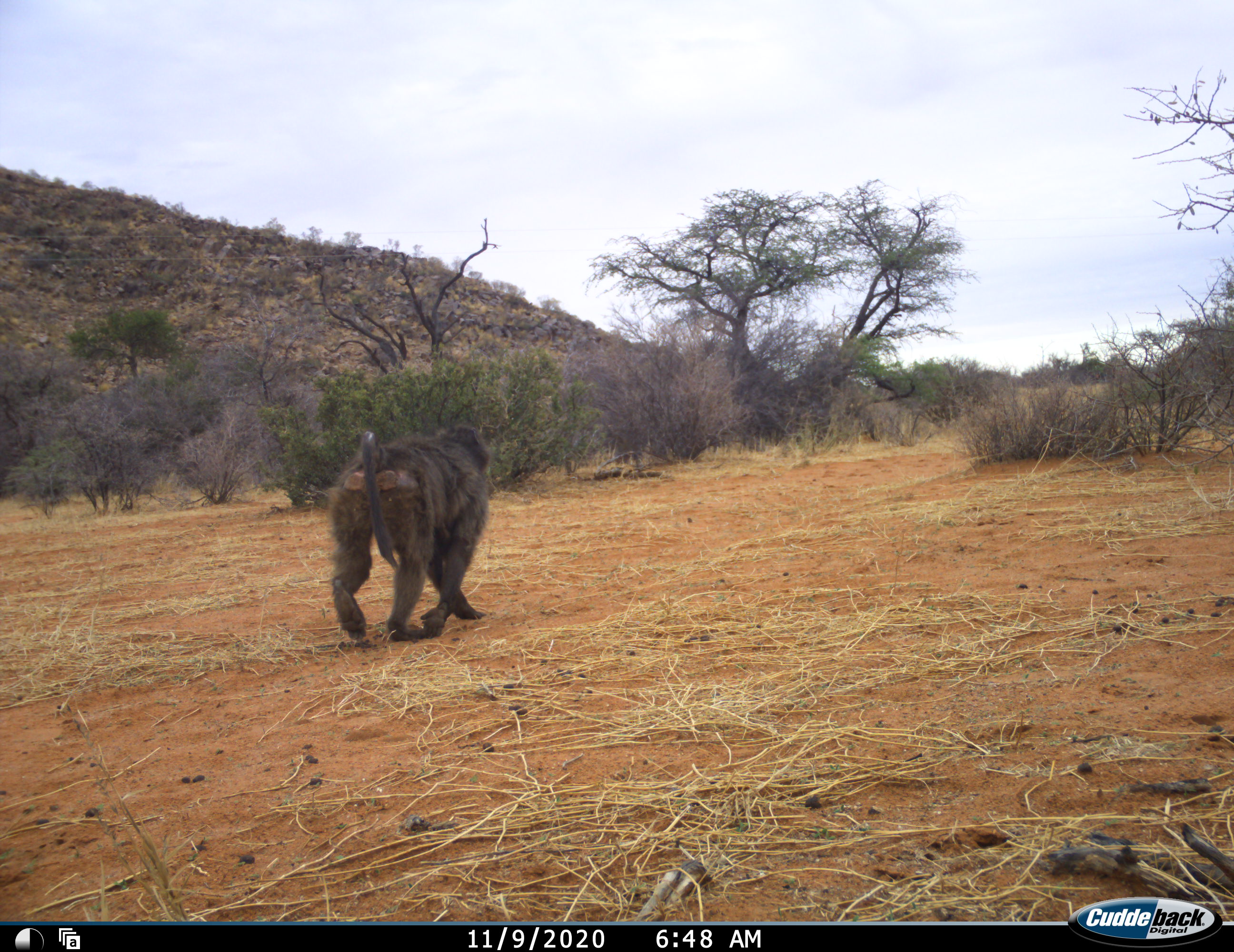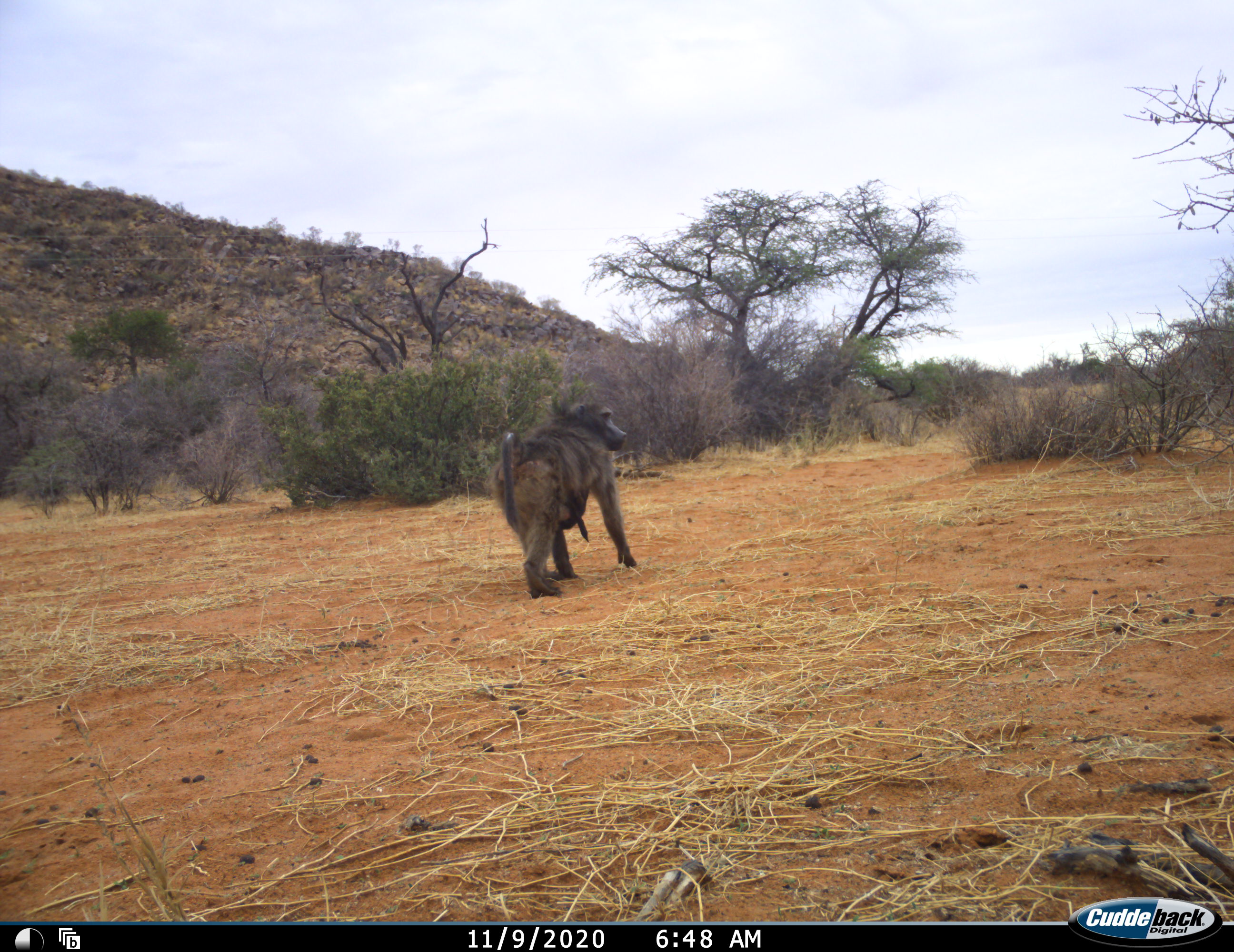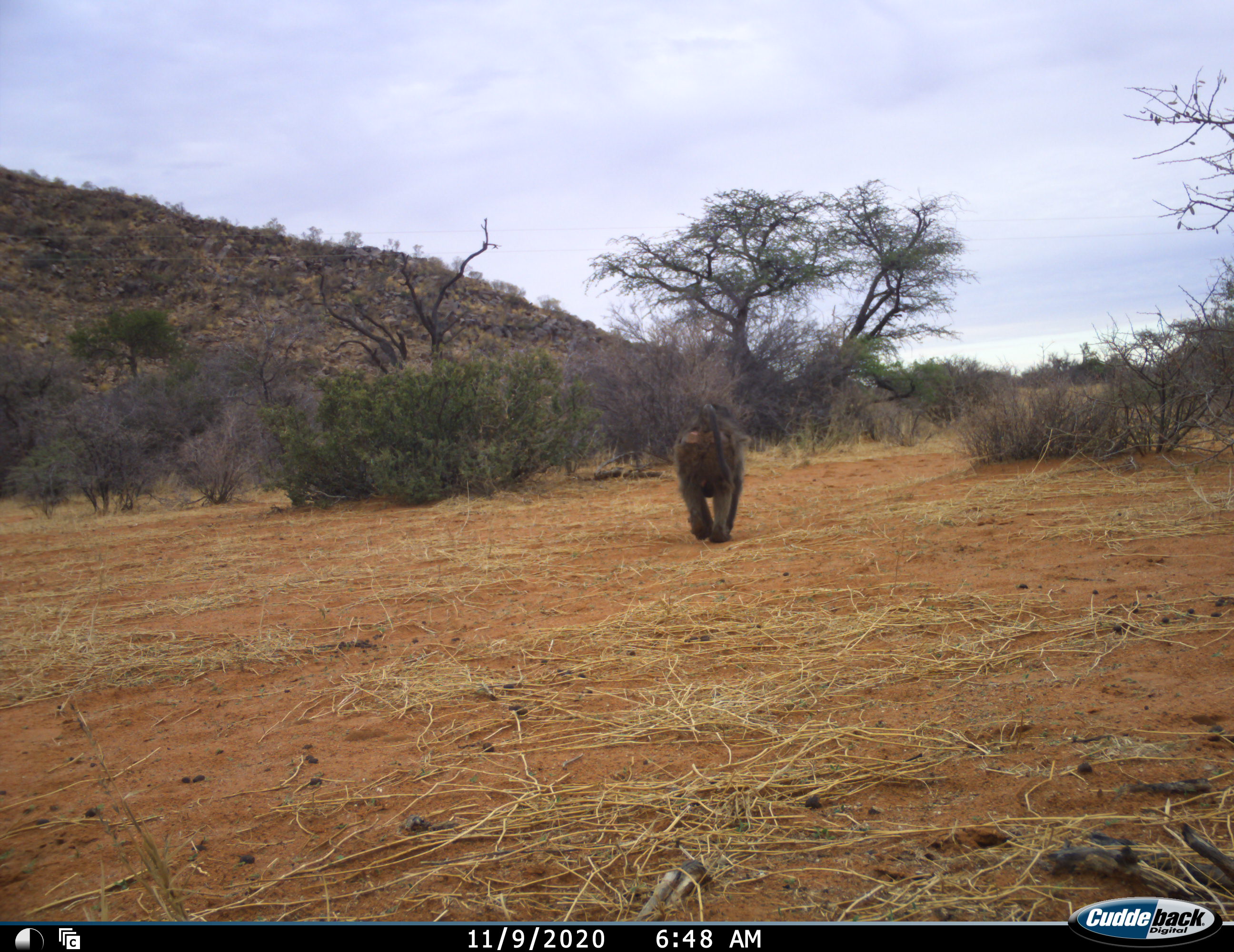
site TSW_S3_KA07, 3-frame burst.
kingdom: Animalia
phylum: Chordata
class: Mammalia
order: Primates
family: Cercopithecidae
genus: Papio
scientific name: Papio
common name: baboon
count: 1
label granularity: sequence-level